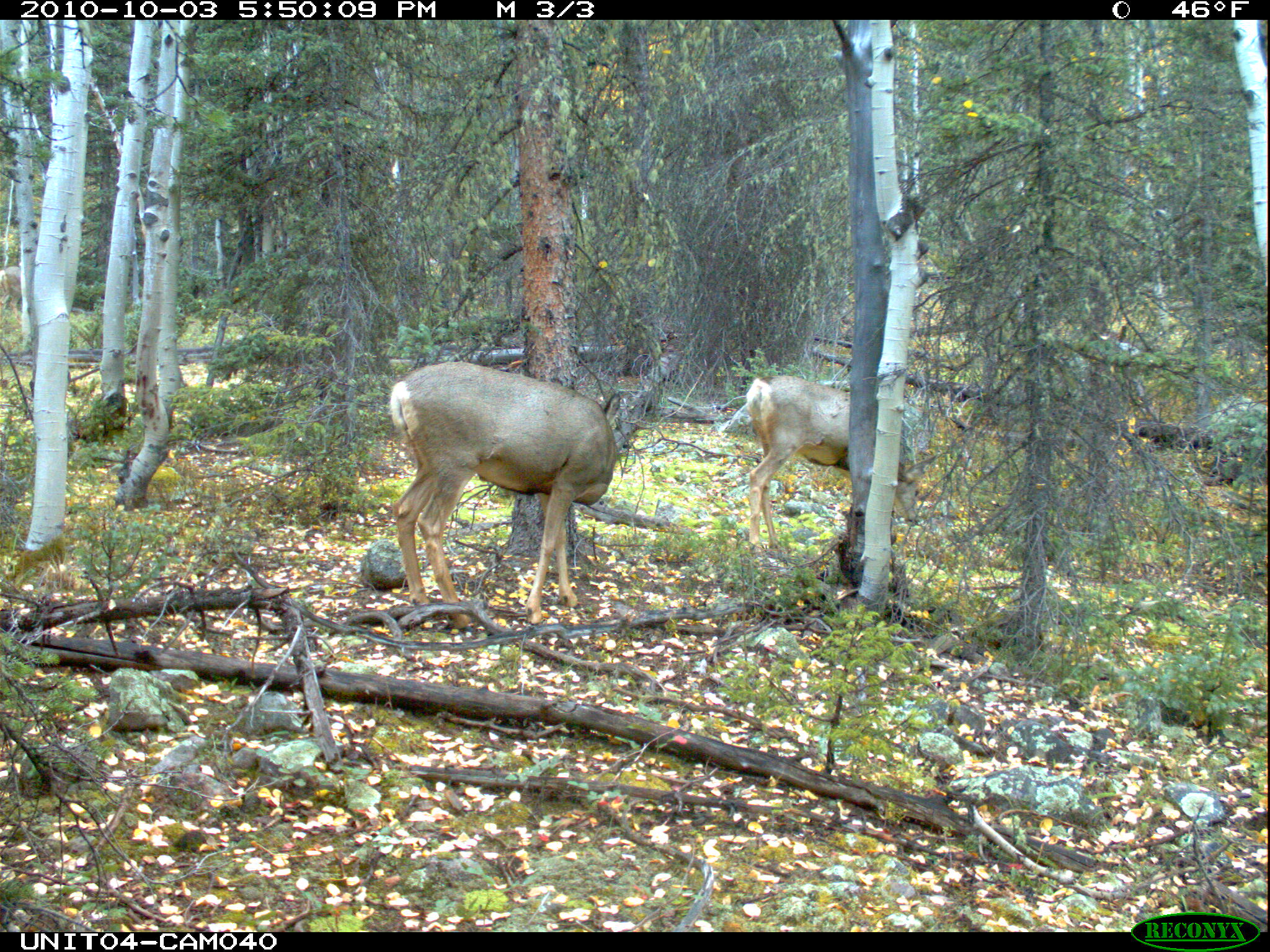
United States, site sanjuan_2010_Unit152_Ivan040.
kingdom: Animalia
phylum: Chordata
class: Mammalia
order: Artiodactyla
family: Cervidae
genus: Odocoileus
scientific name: Odocoileus hemionus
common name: mule deer